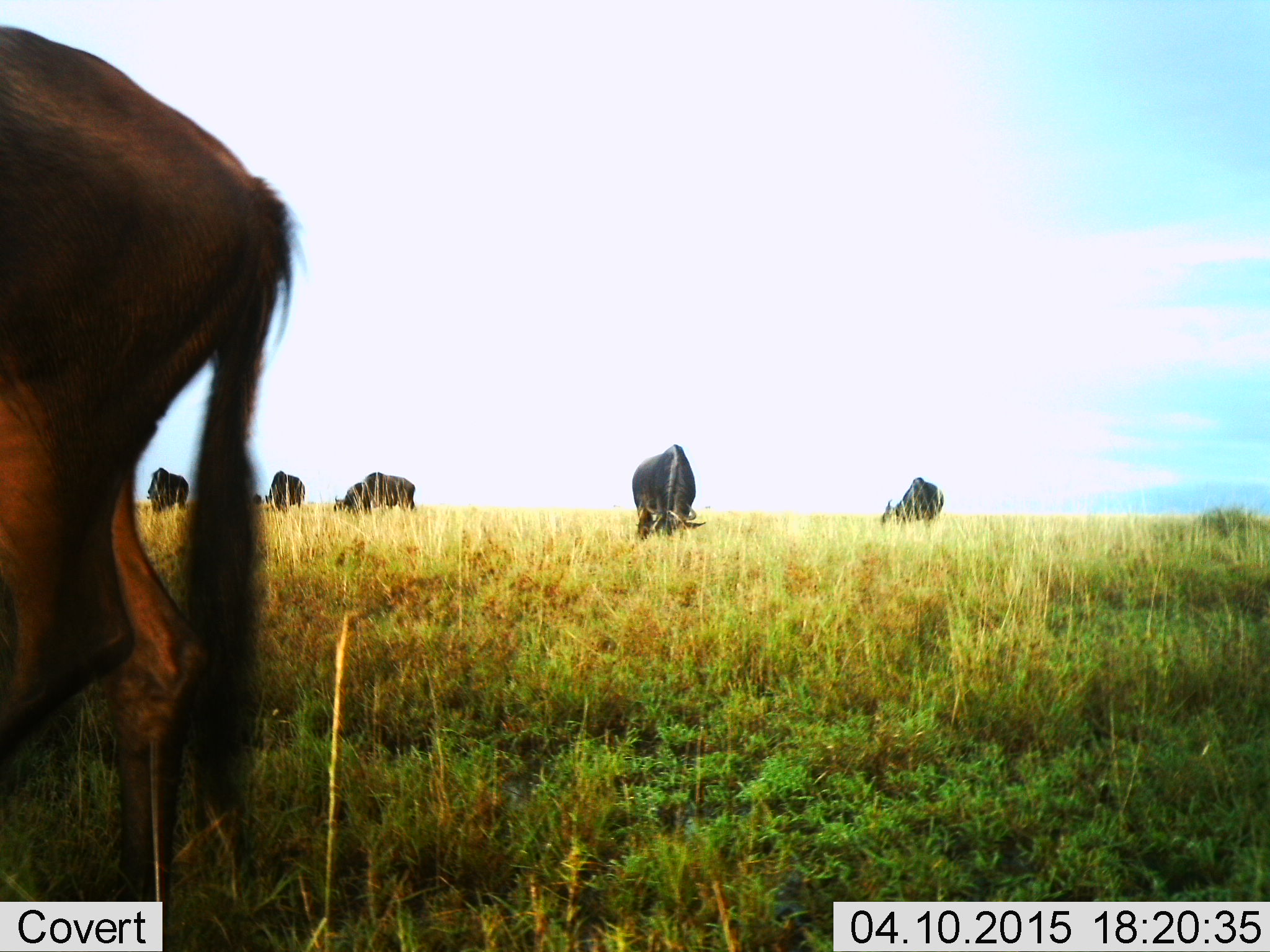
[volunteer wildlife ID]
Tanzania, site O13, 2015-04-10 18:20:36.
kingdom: Animalia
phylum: Chordata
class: Mammalia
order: Artiodactyla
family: Bovidae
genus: Connochaetes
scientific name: Connochaetes taurinus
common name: blue wildebeest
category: wildebeest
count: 6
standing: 50%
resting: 0%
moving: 10%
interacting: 0%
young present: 0%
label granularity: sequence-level